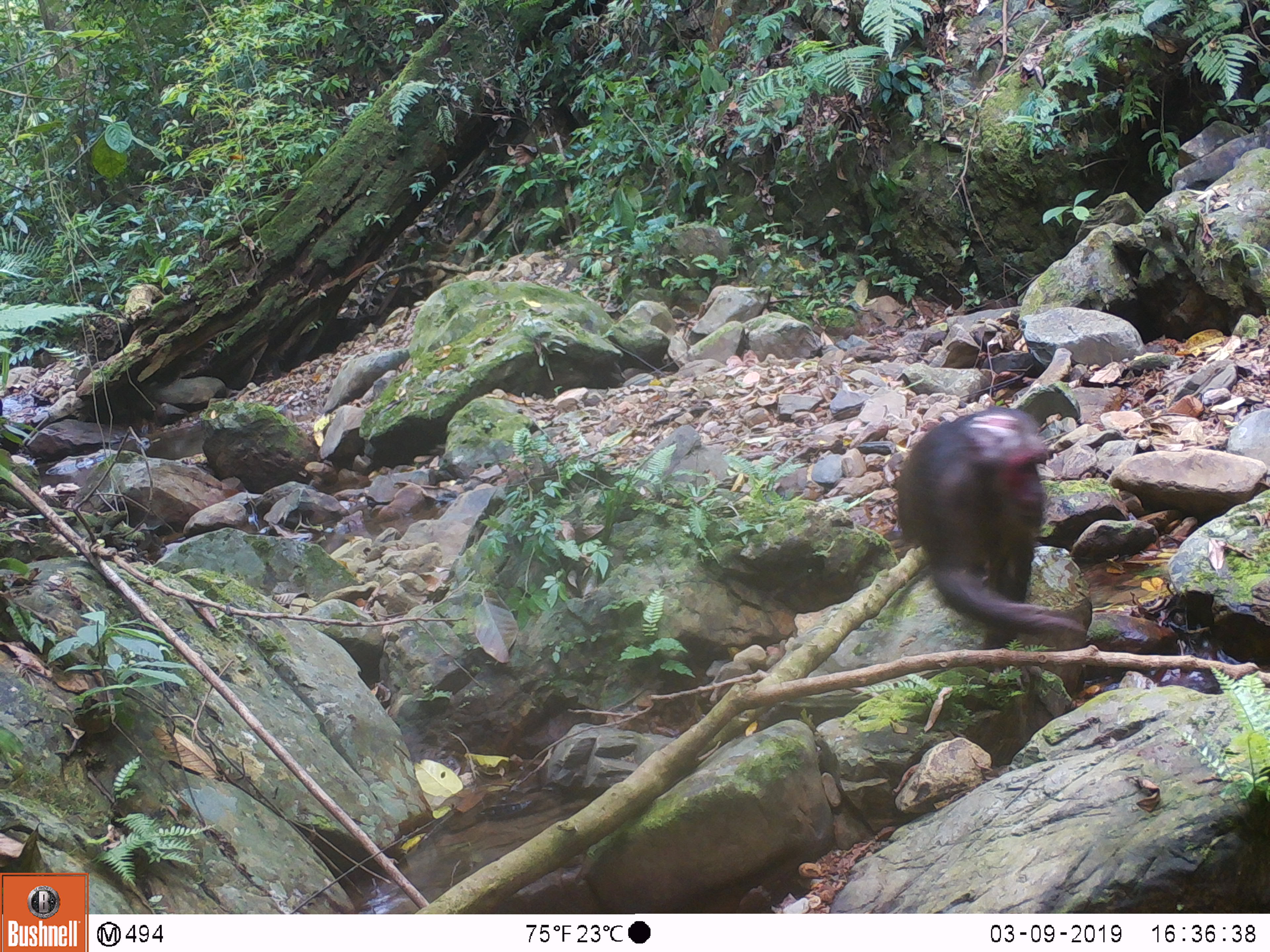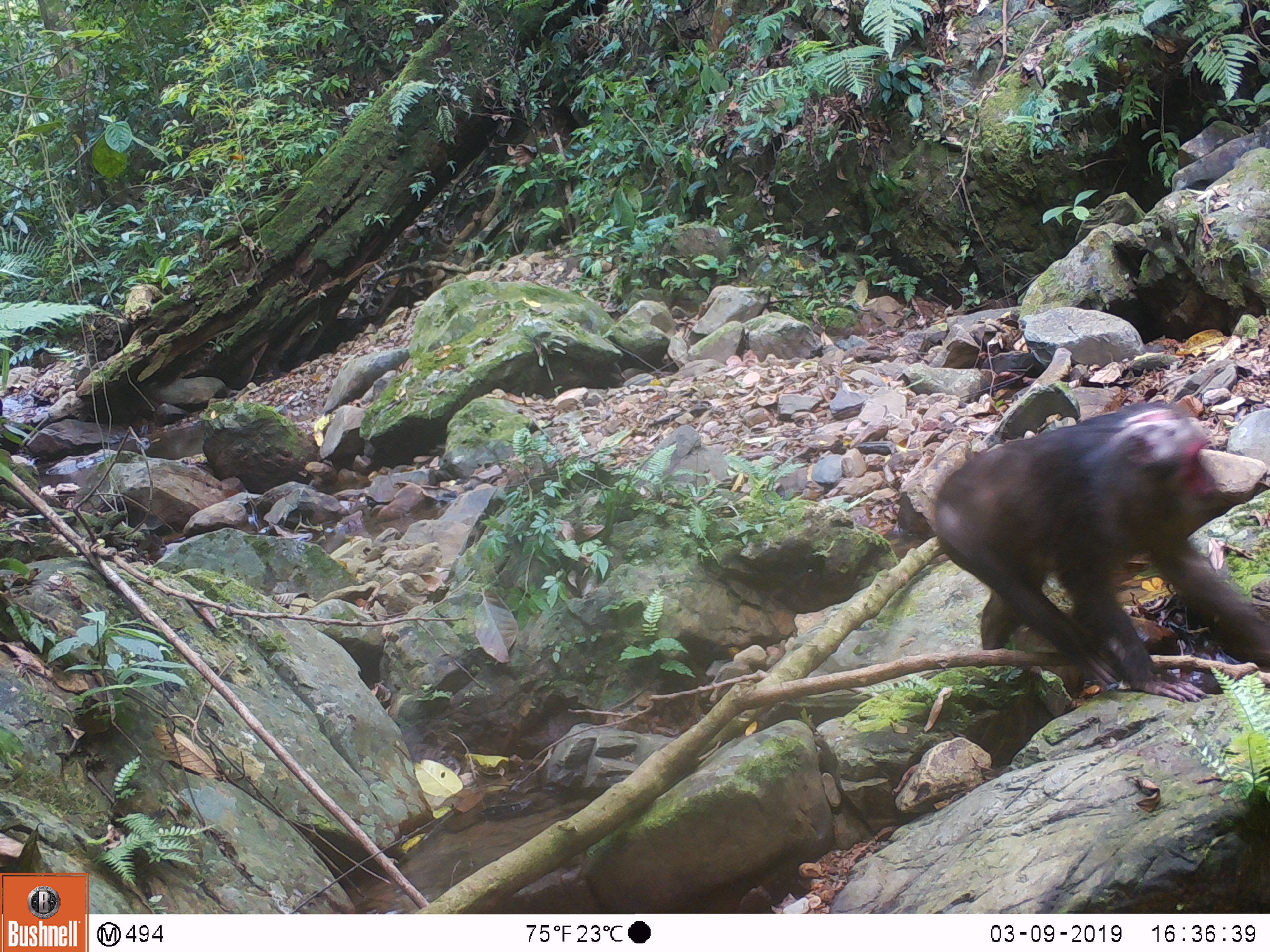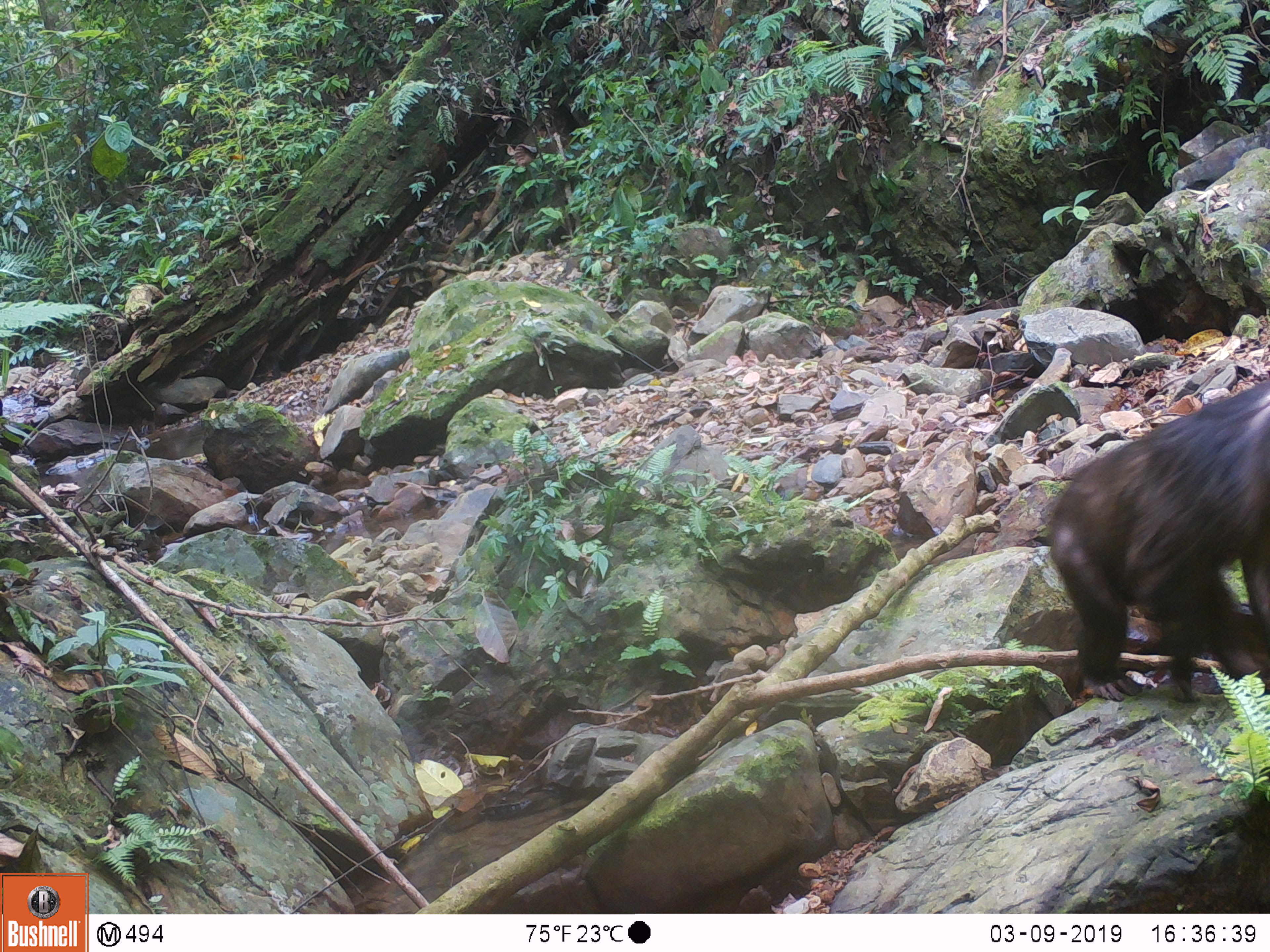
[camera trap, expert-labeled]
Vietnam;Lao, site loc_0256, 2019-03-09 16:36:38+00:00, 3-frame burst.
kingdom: Animalia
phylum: Chordata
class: Mammalia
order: Primates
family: Cercopithecidae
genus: Macaca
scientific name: Macaca arctoides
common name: stump-tailed macaque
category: stump tailed macaque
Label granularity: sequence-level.